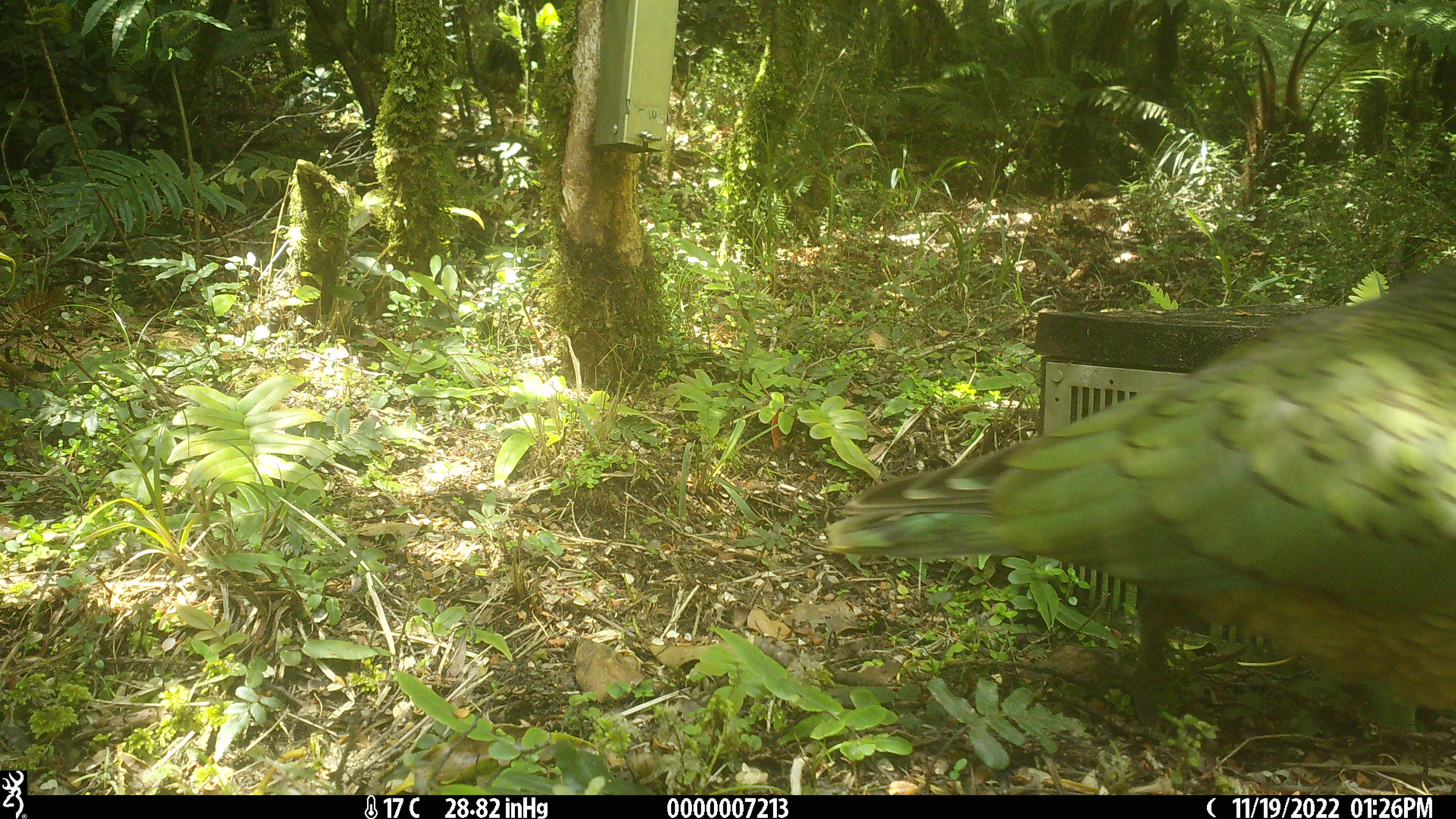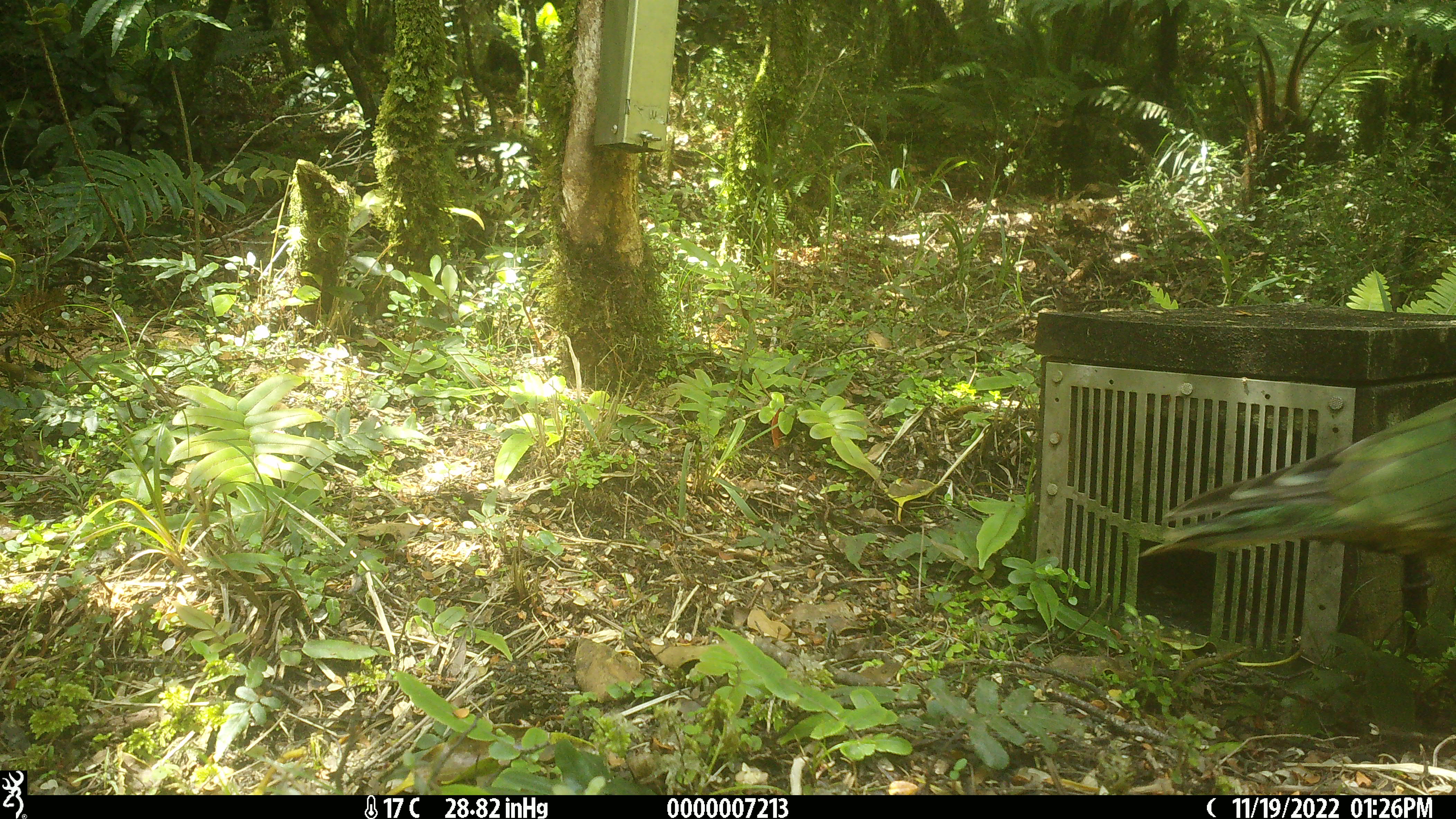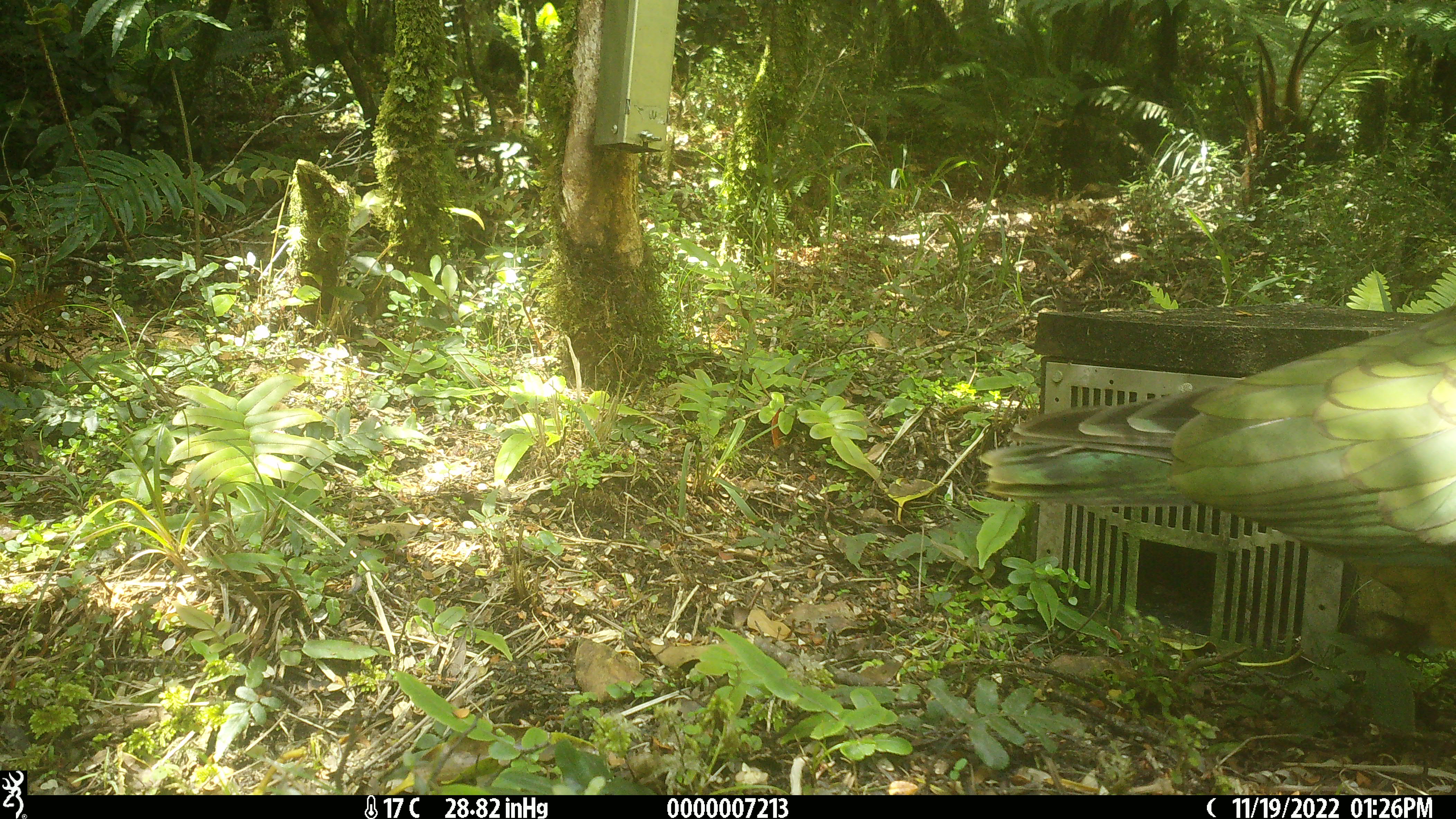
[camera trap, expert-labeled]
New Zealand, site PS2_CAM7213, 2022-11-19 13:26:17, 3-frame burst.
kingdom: Animalia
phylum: Chordata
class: Aves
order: Psittaciformes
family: Strigopidae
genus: Nestor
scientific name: Nestor notabilis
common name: kea